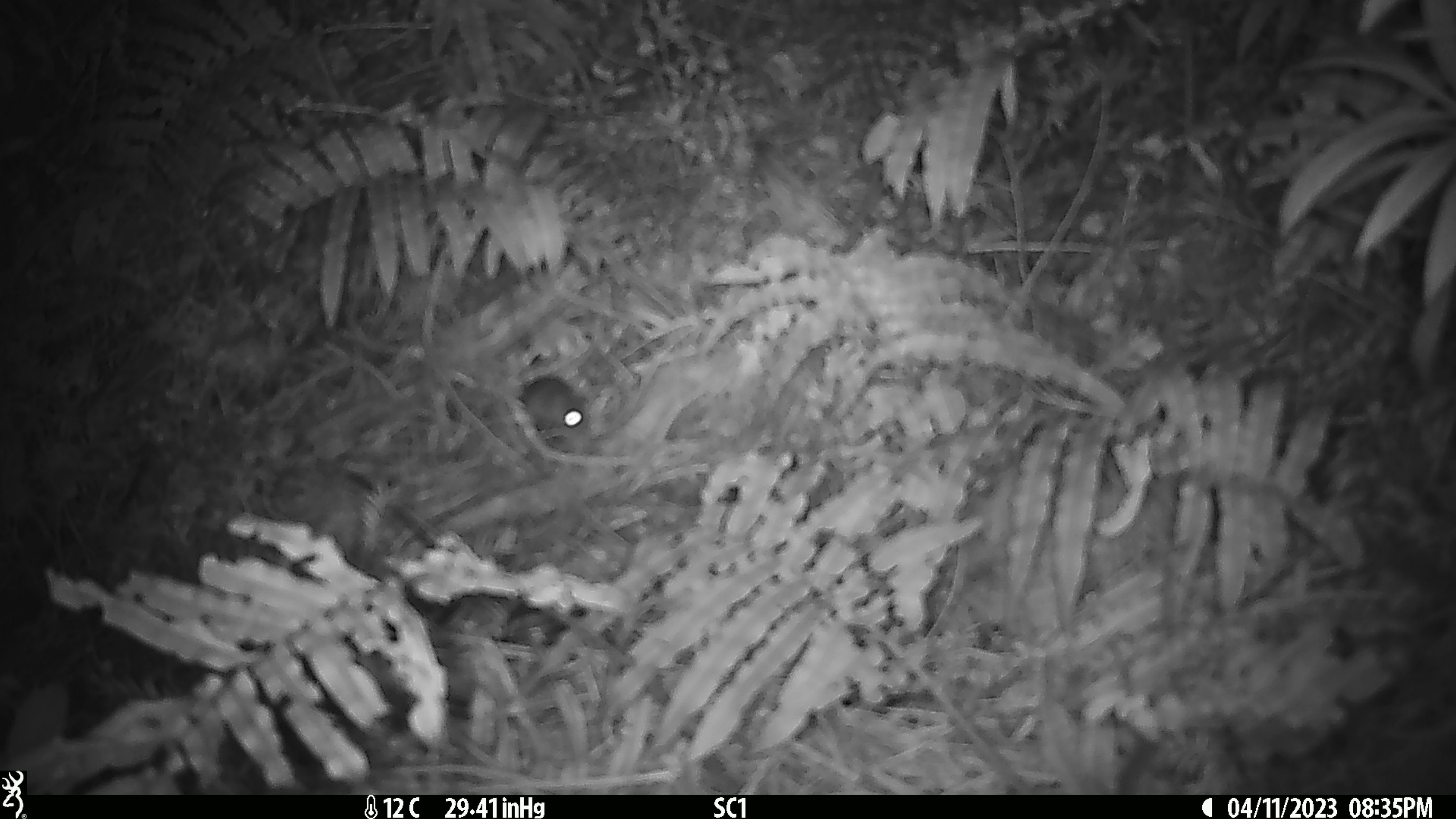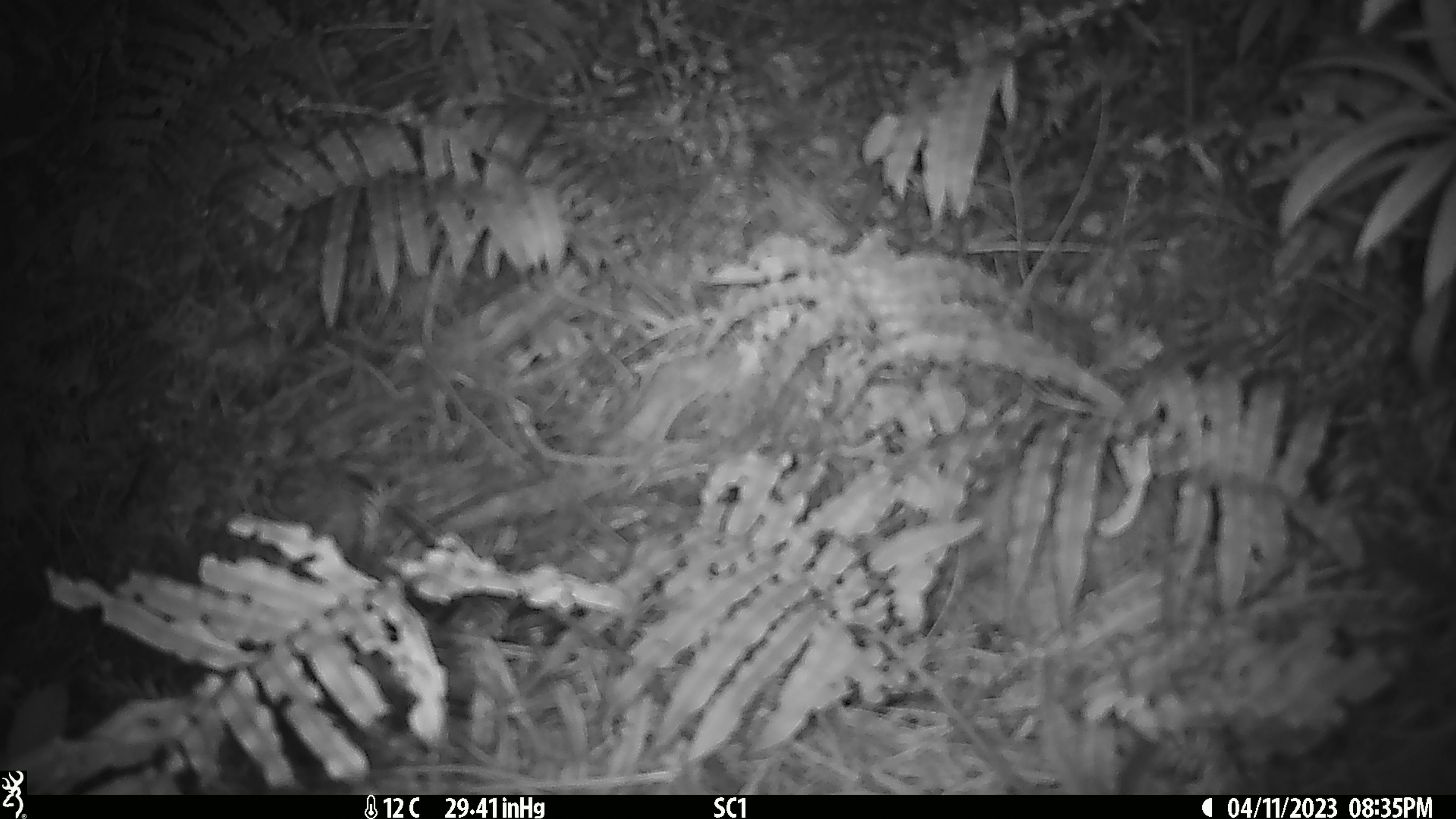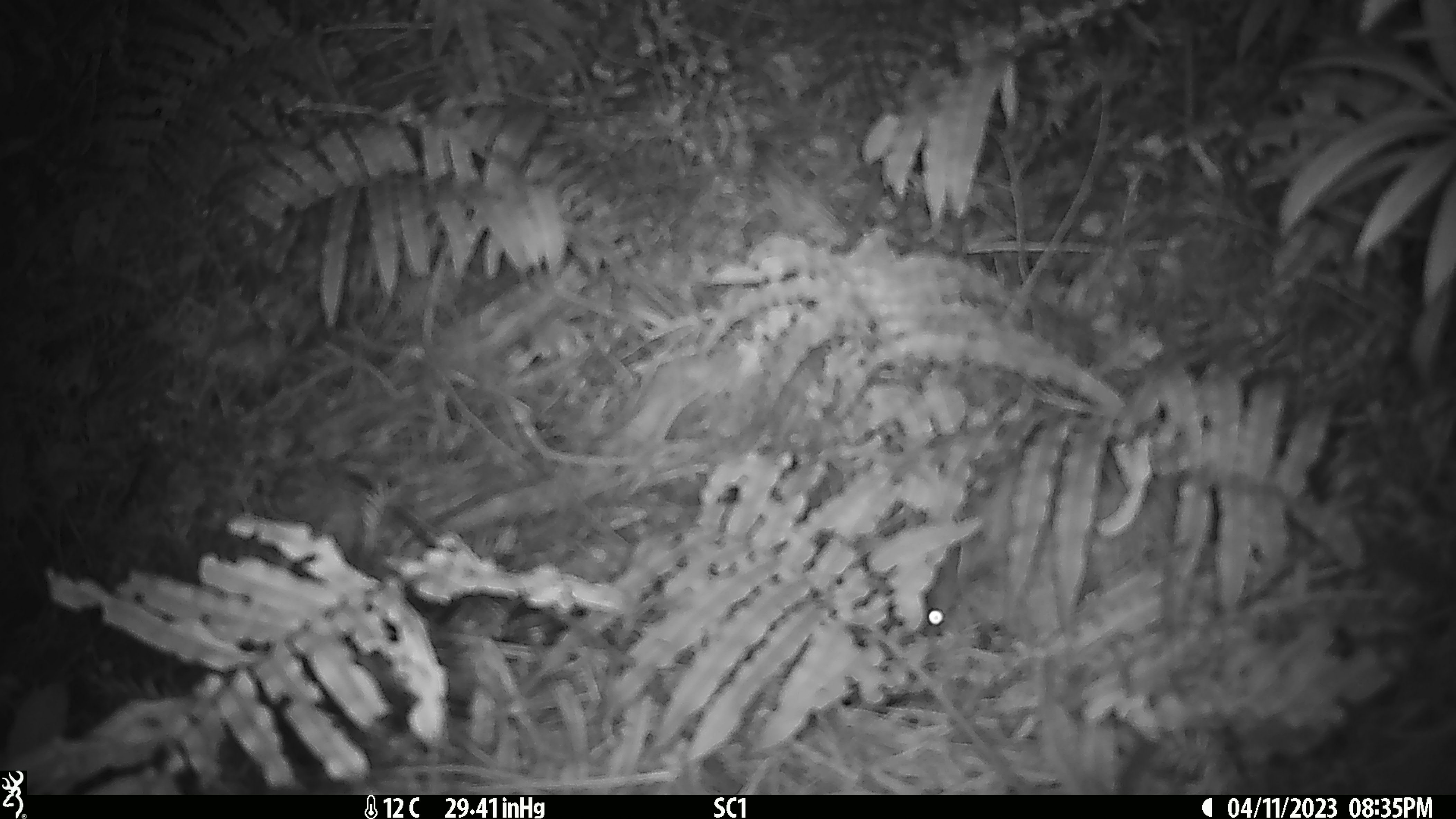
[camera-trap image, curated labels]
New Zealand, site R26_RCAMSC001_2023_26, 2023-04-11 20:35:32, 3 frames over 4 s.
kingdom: Animalia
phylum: Chordata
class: Mammalia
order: Rodentia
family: Muridae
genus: Mus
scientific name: Mus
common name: mouse